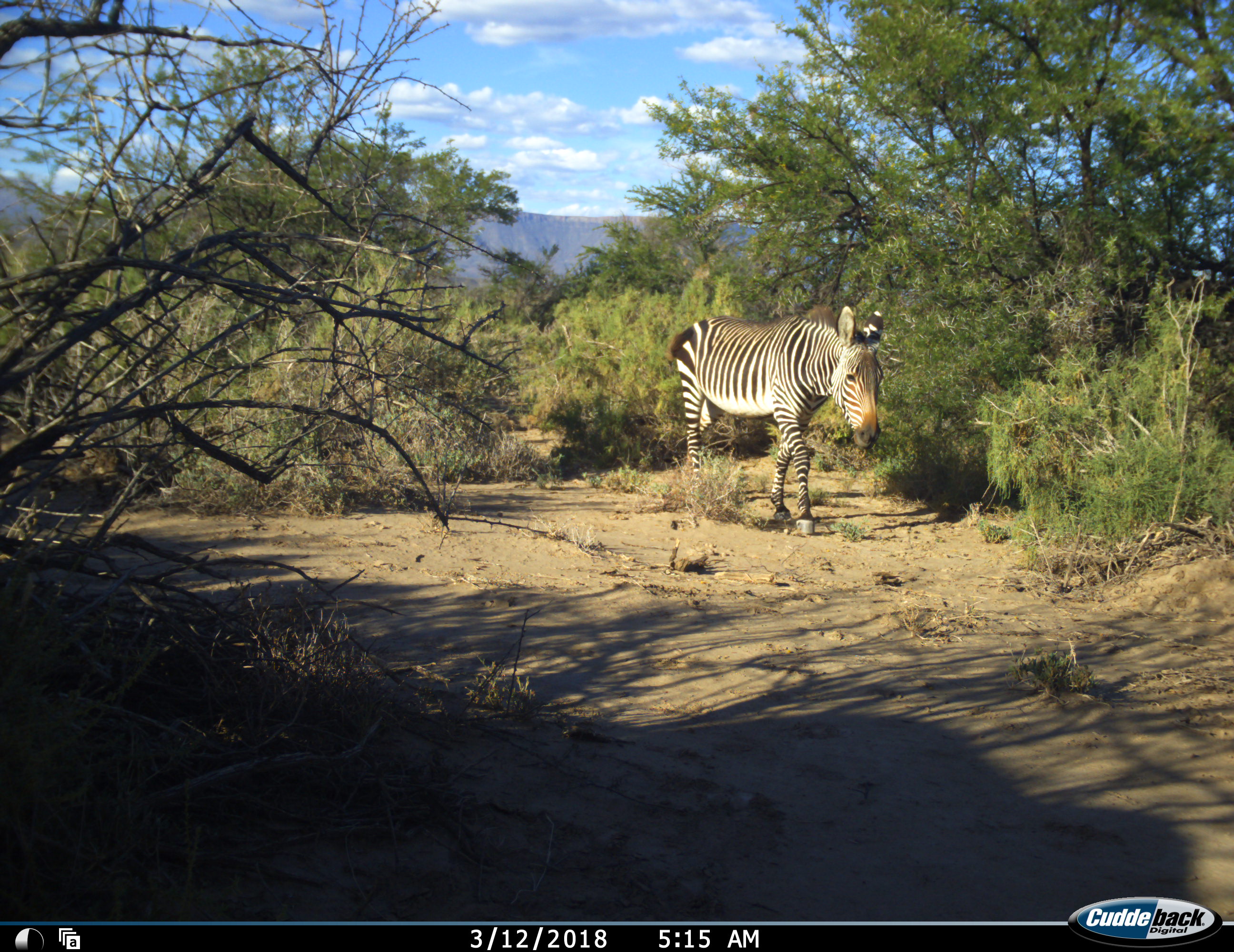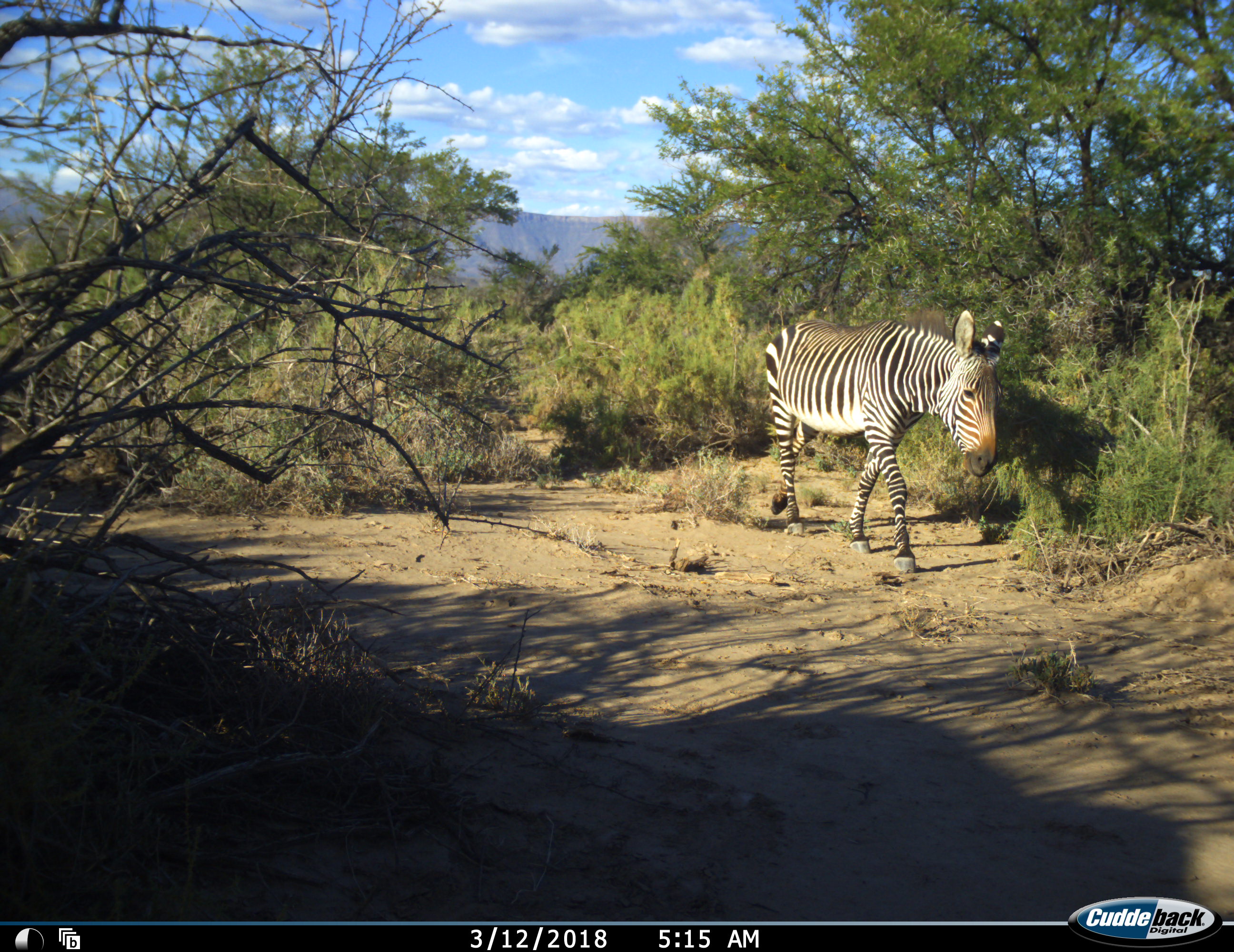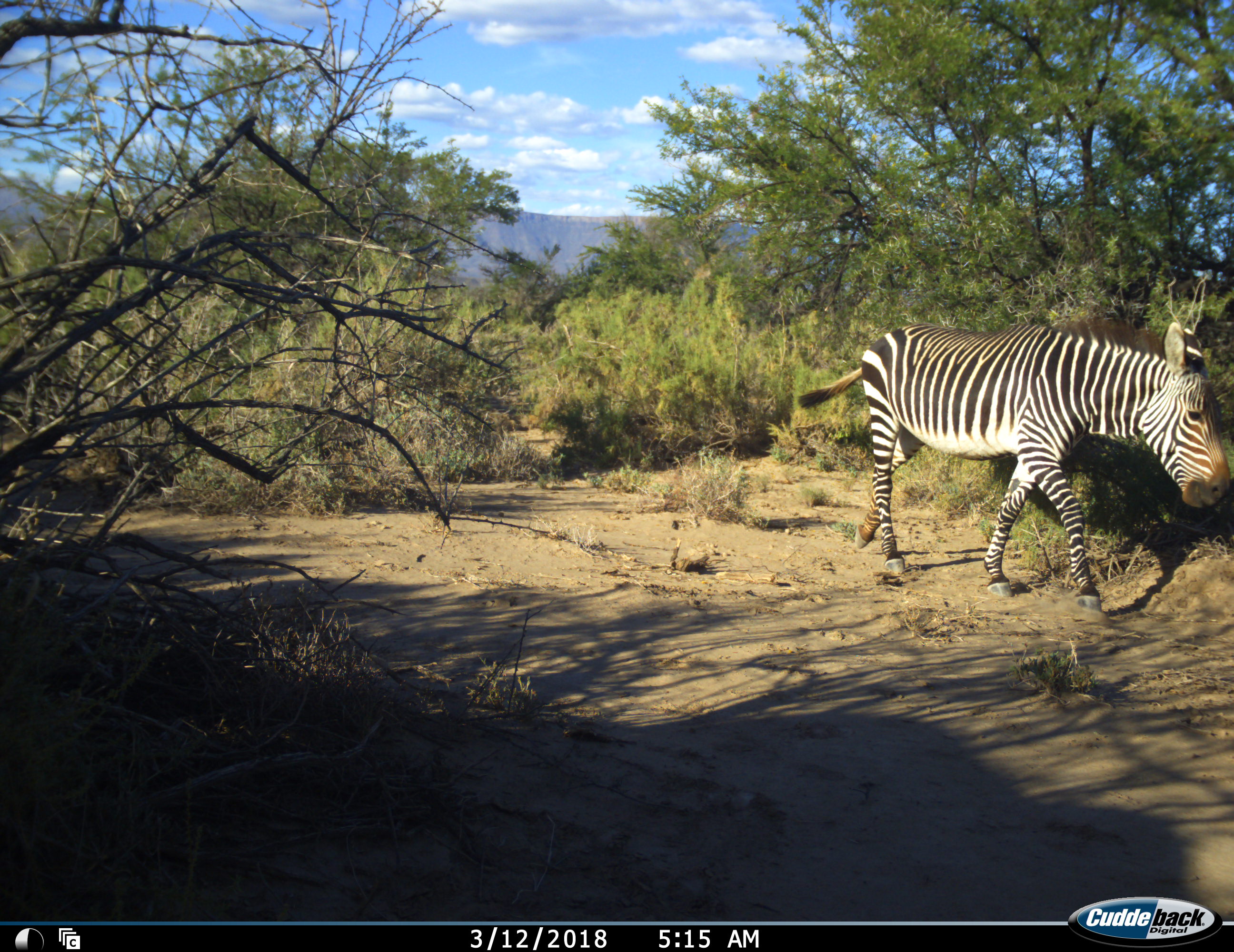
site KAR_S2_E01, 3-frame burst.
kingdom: Animalia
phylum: Chordata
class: Mammalia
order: Perissodactyla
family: Equidae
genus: Equus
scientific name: Equus zebra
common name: mountain zebra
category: zebramountain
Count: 1.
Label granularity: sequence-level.